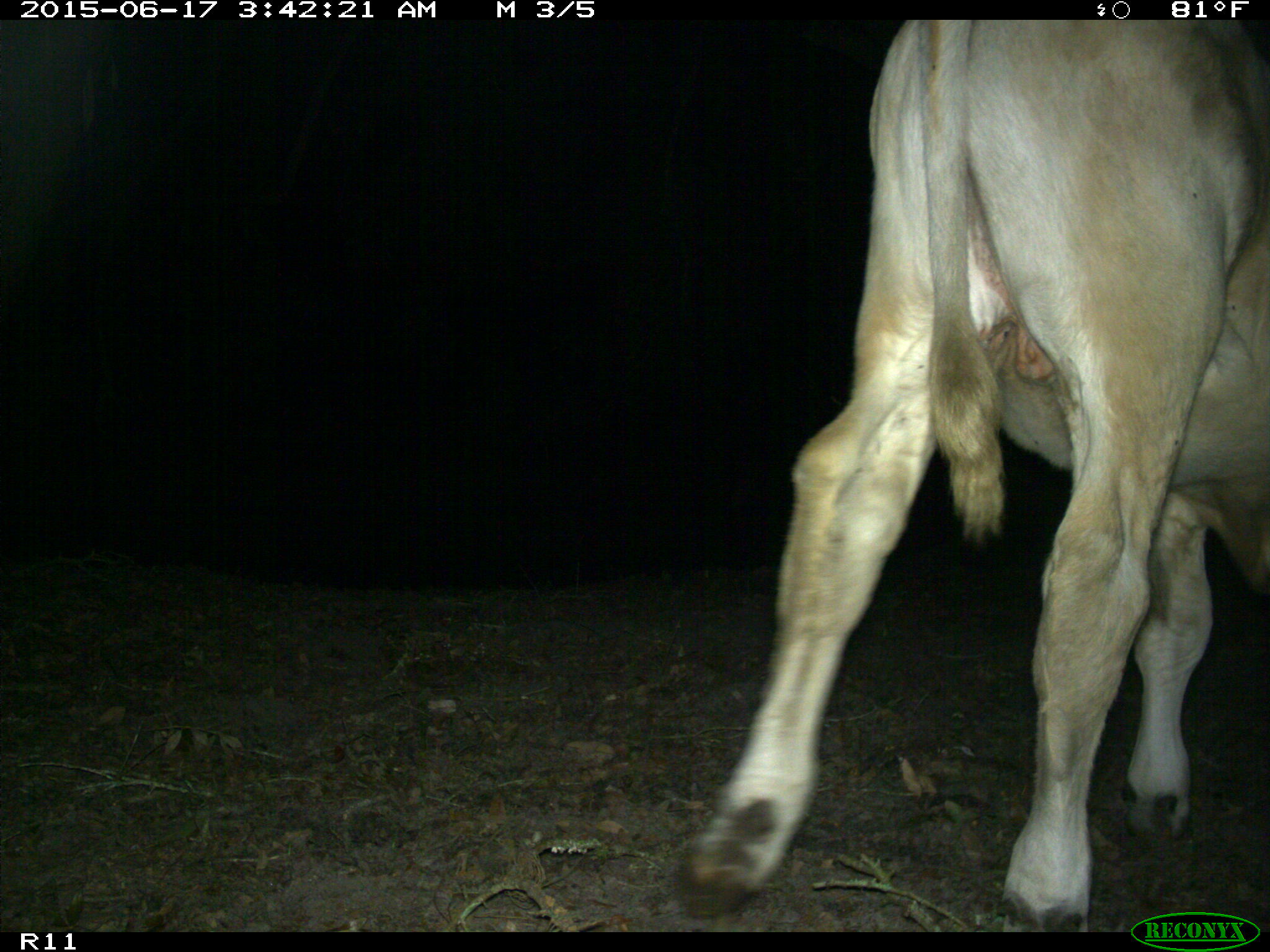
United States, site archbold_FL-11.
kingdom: Animalia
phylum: Chordata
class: Mammalia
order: Artiodactyla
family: Bovidae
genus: Bos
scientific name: Bos taurus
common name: domestic cow